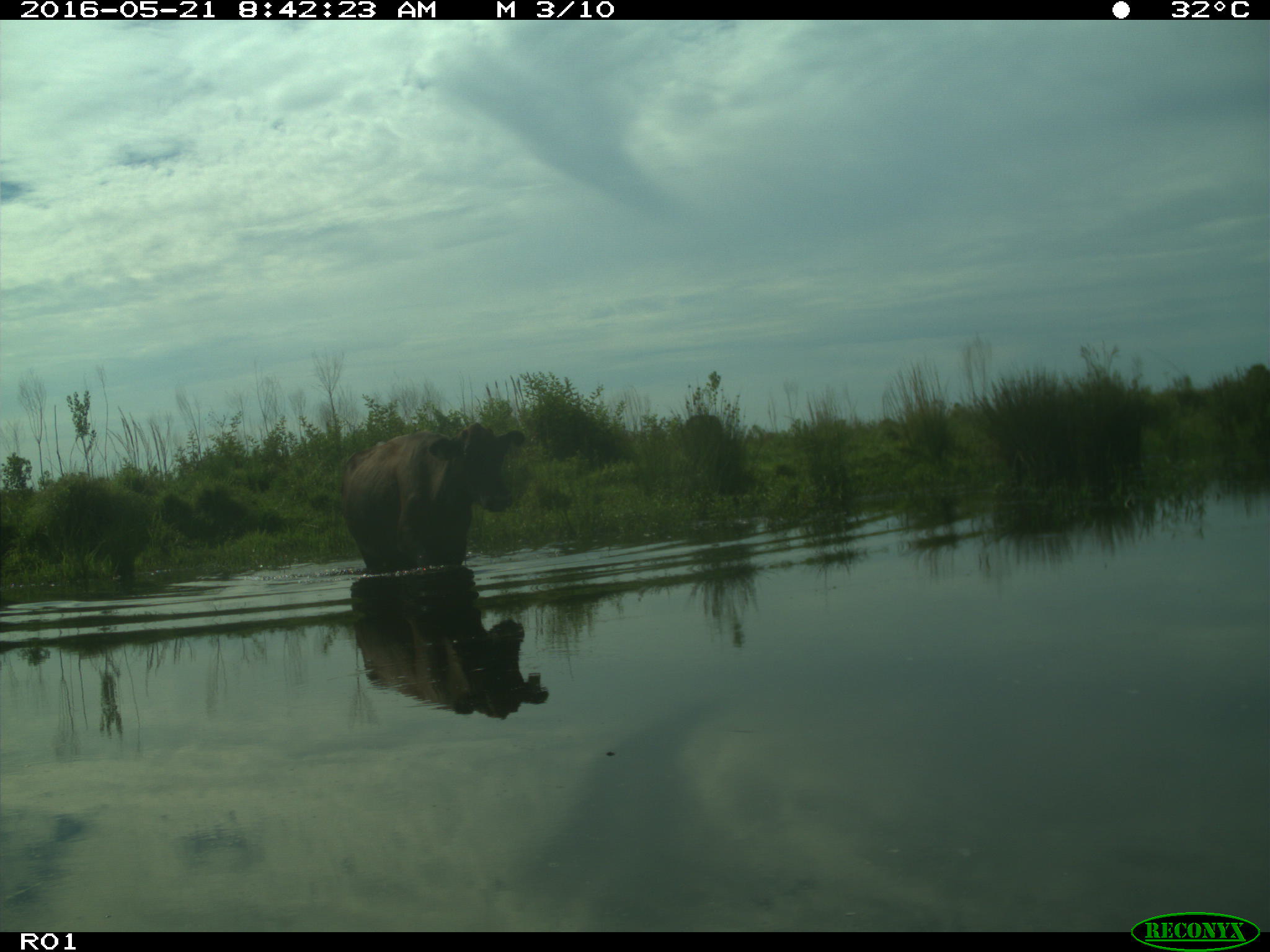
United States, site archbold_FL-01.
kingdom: Animalia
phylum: Chordata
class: Mammalia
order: Artiodactyla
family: Bovidae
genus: Bos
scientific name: Bos taurus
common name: domestic cow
Bos taurus (domestic cow).